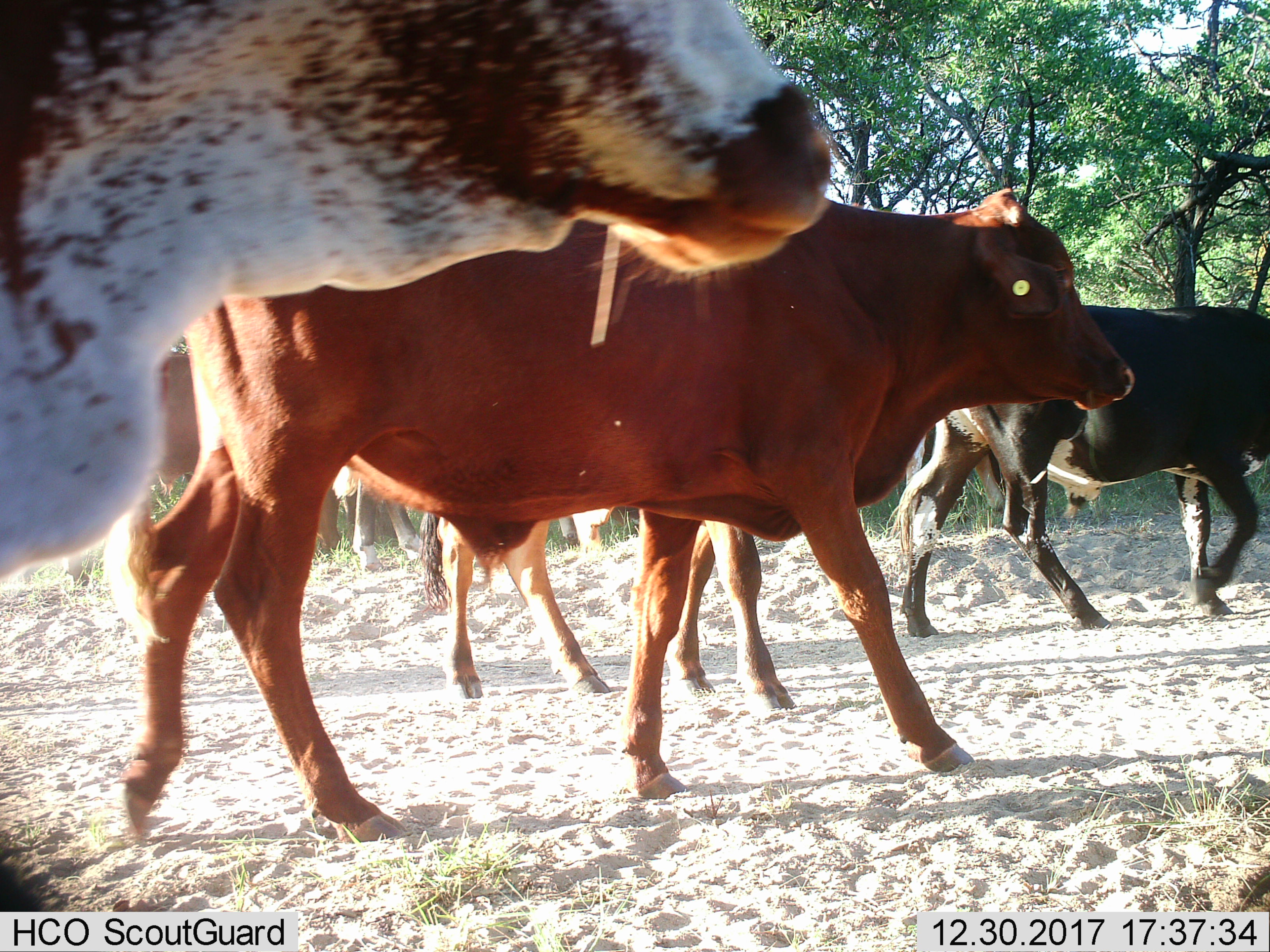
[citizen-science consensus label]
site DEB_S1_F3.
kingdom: Animalia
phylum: Chordata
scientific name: Vertebrata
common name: domestic animal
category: domesticanimal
Domesticanimal (domestic animal) (Vertebrata), count 7. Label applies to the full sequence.